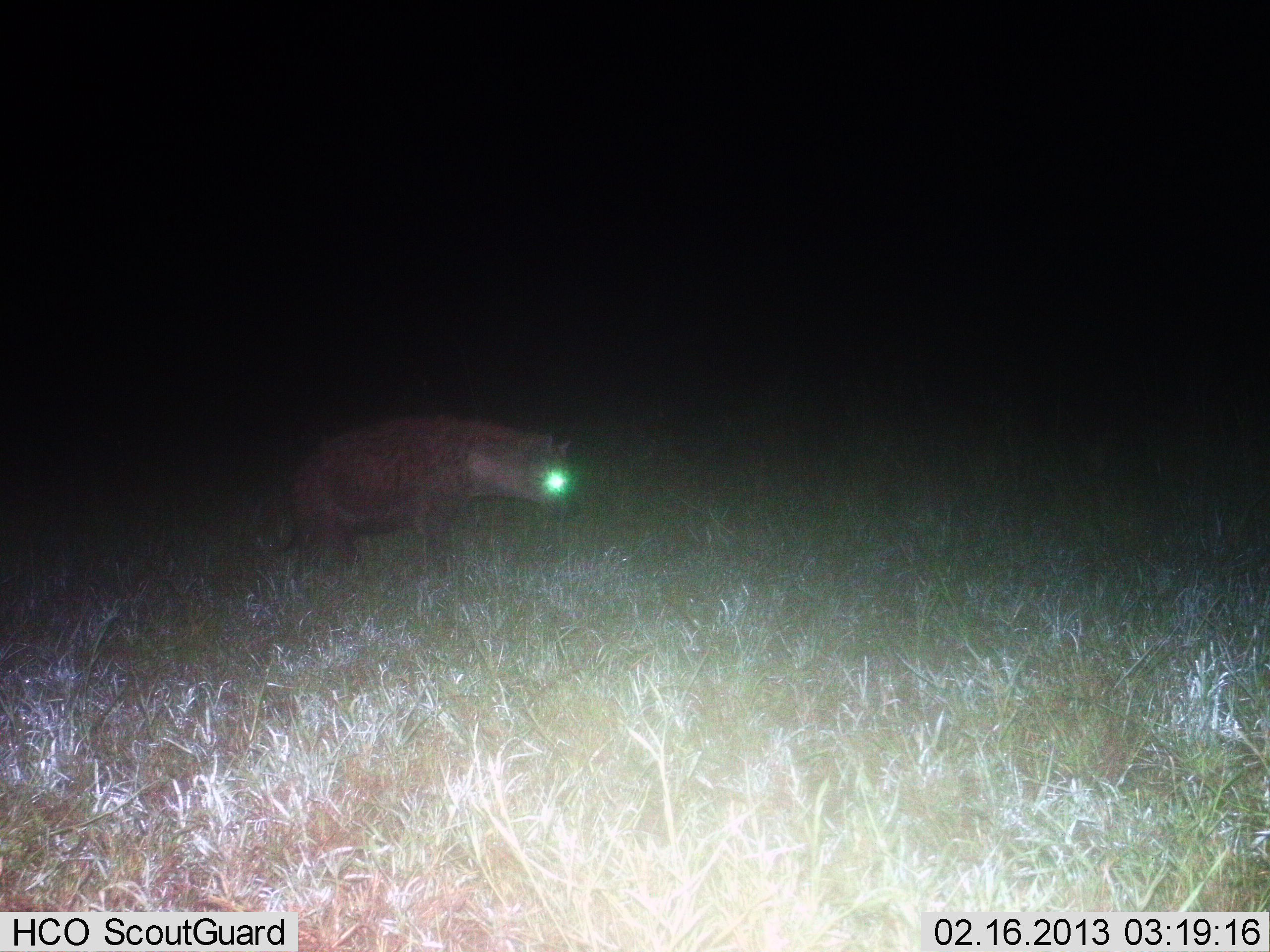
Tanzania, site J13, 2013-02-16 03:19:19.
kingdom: Animalia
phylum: Chordata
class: Mammalia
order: Carnivora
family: Hyaenidae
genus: Crocuta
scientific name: Crocuta crocuta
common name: spotted hyena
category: hyenaspotted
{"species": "hyenaspotted (spotted hyena) (Crocuta crocuta)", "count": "1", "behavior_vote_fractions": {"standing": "60%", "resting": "0%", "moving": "43%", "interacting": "0%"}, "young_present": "0%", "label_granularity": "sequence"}